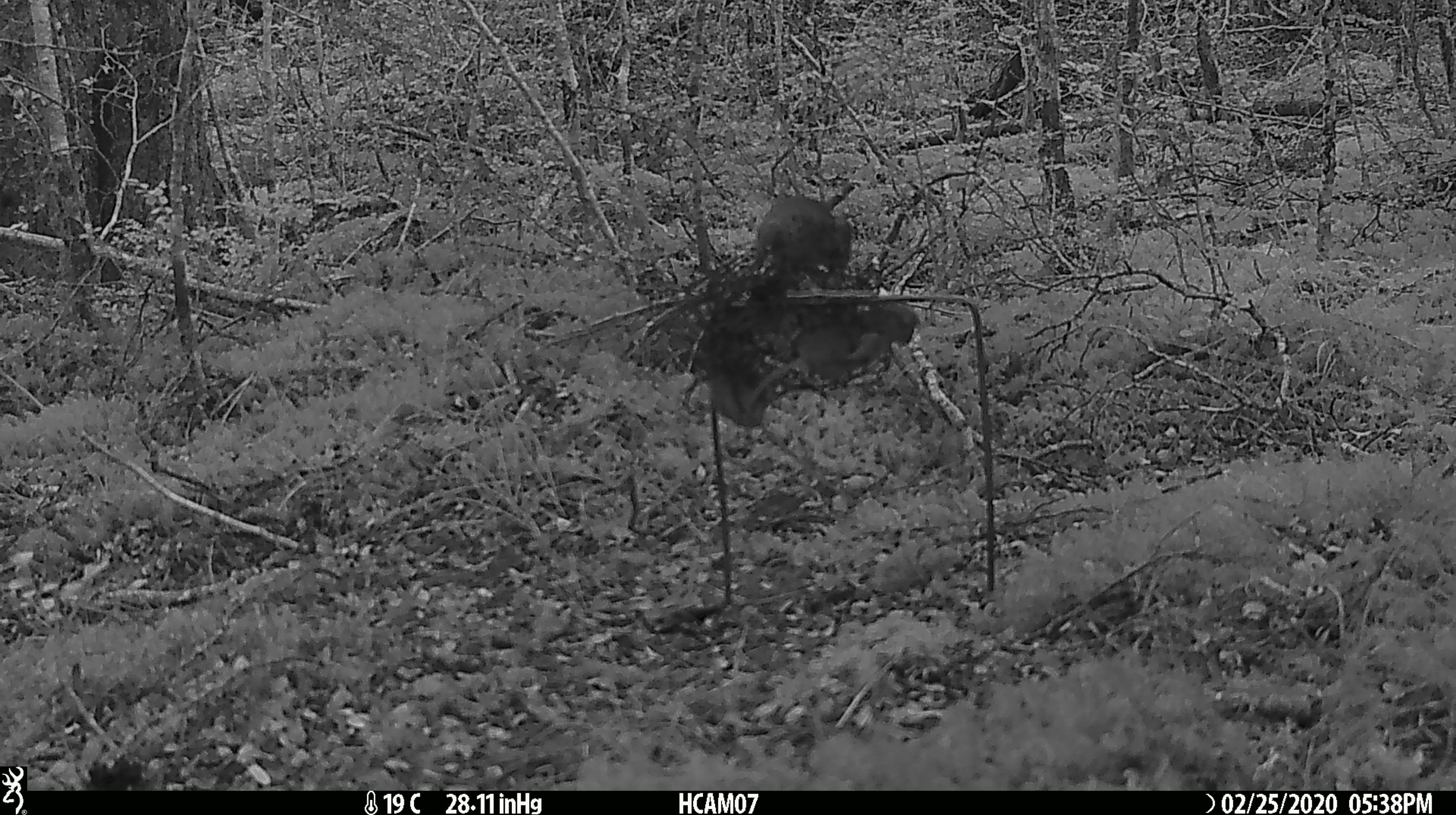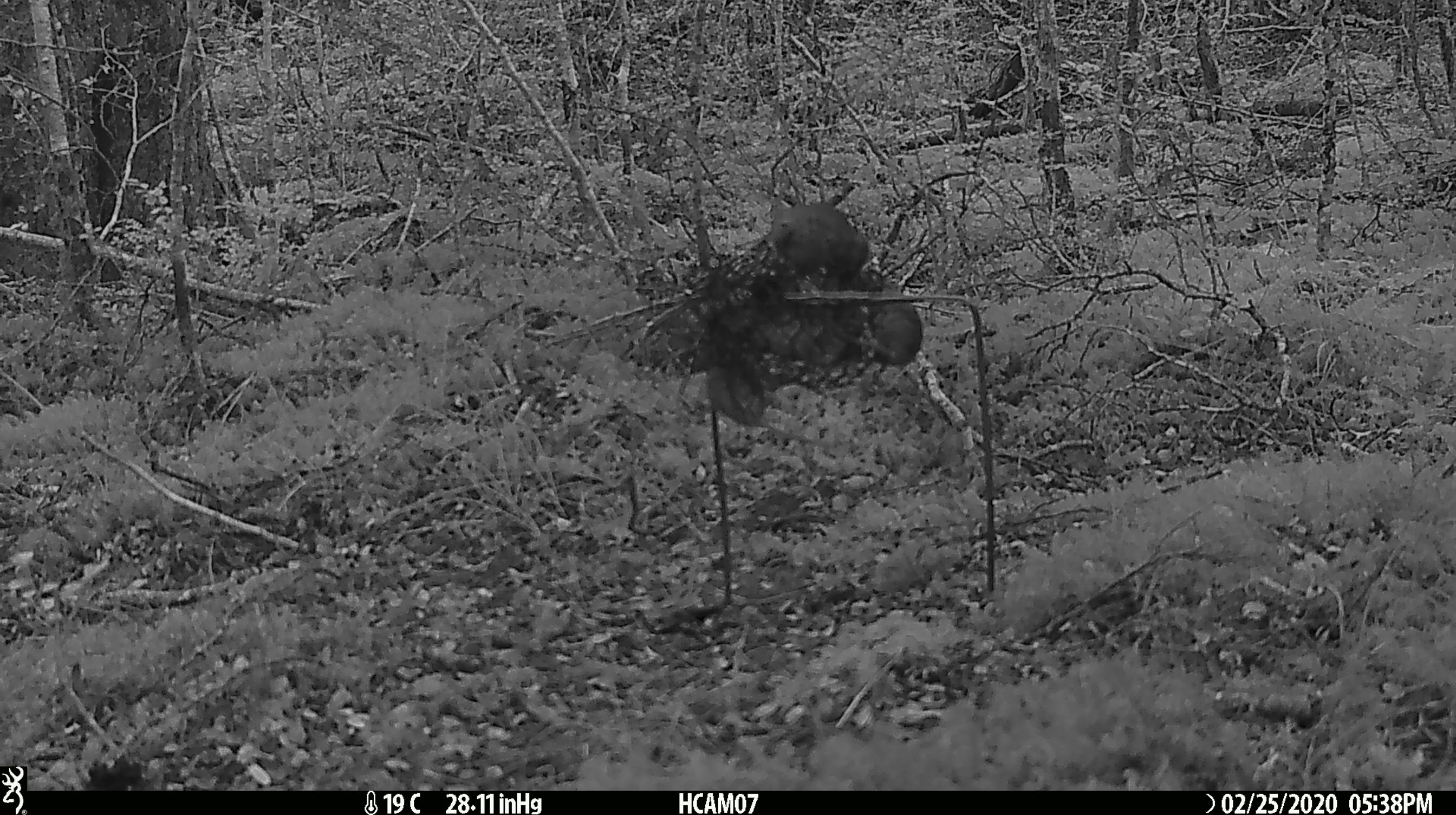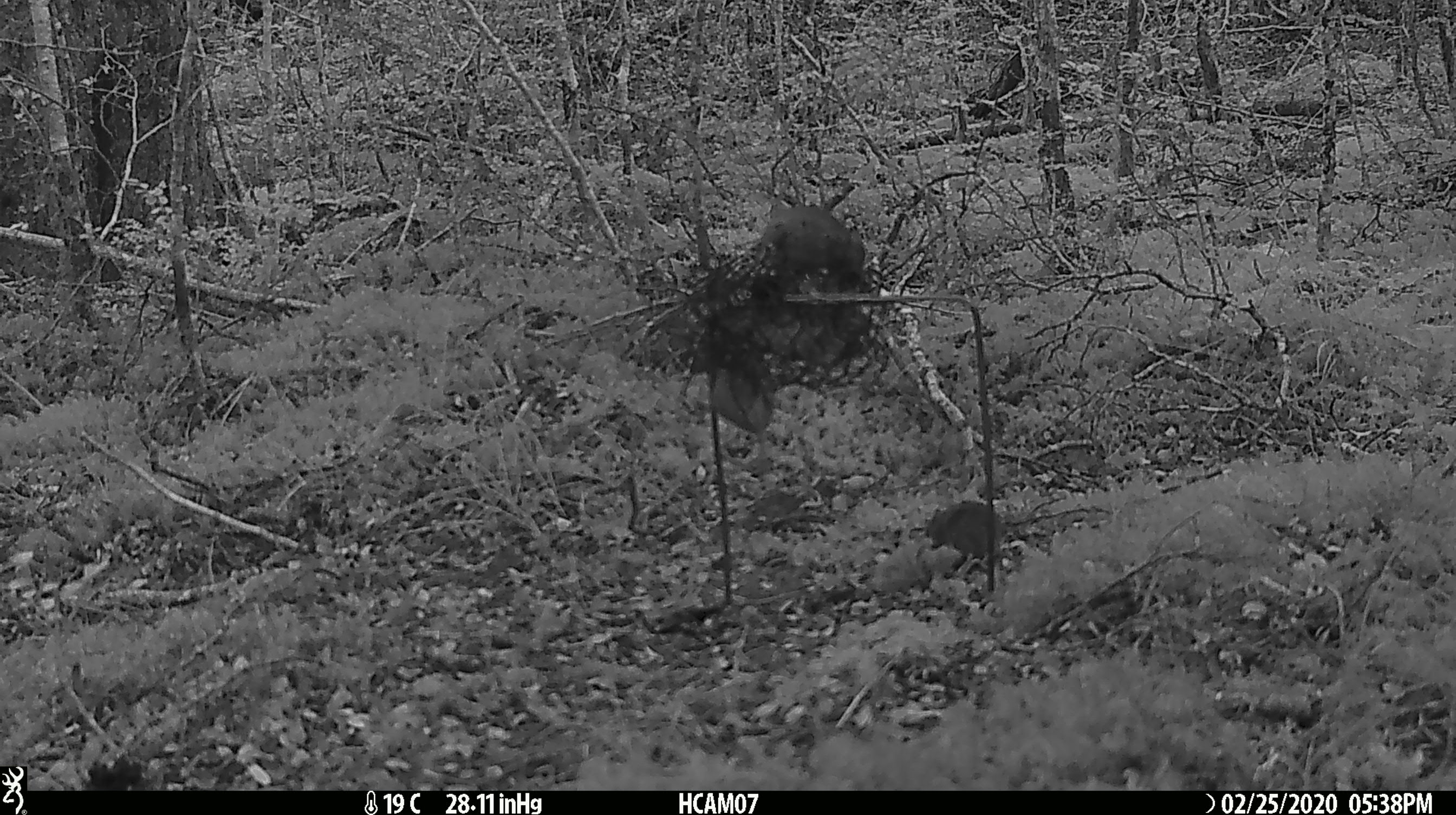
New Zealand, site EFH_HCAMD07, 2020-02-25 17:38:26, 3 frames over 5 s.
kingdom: Animalia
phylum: Chordata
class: Mammalia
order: Rodentia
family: Muridae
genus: Mus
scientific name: Mus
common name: mouse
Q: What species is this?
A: Mouse (Mus).